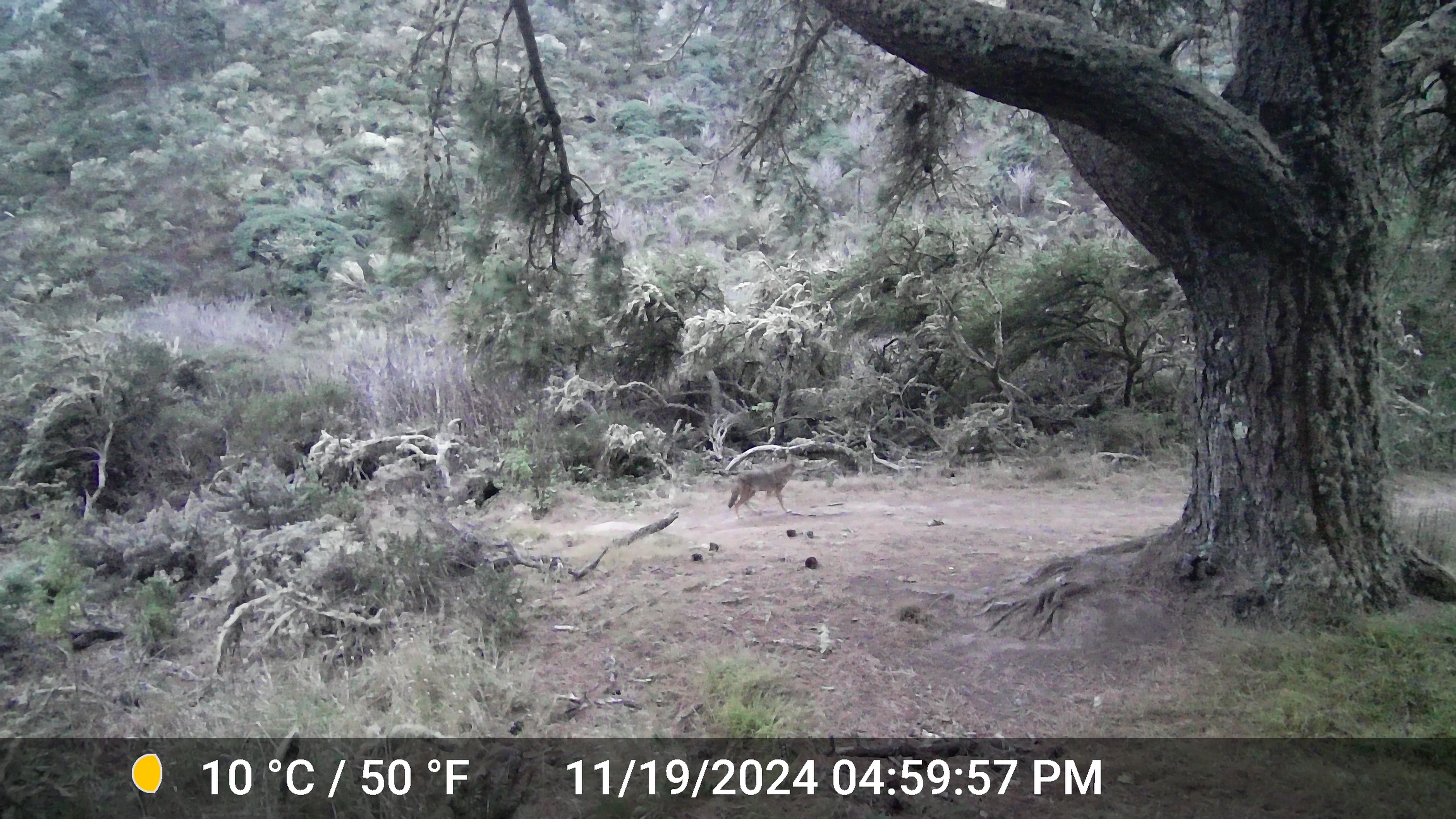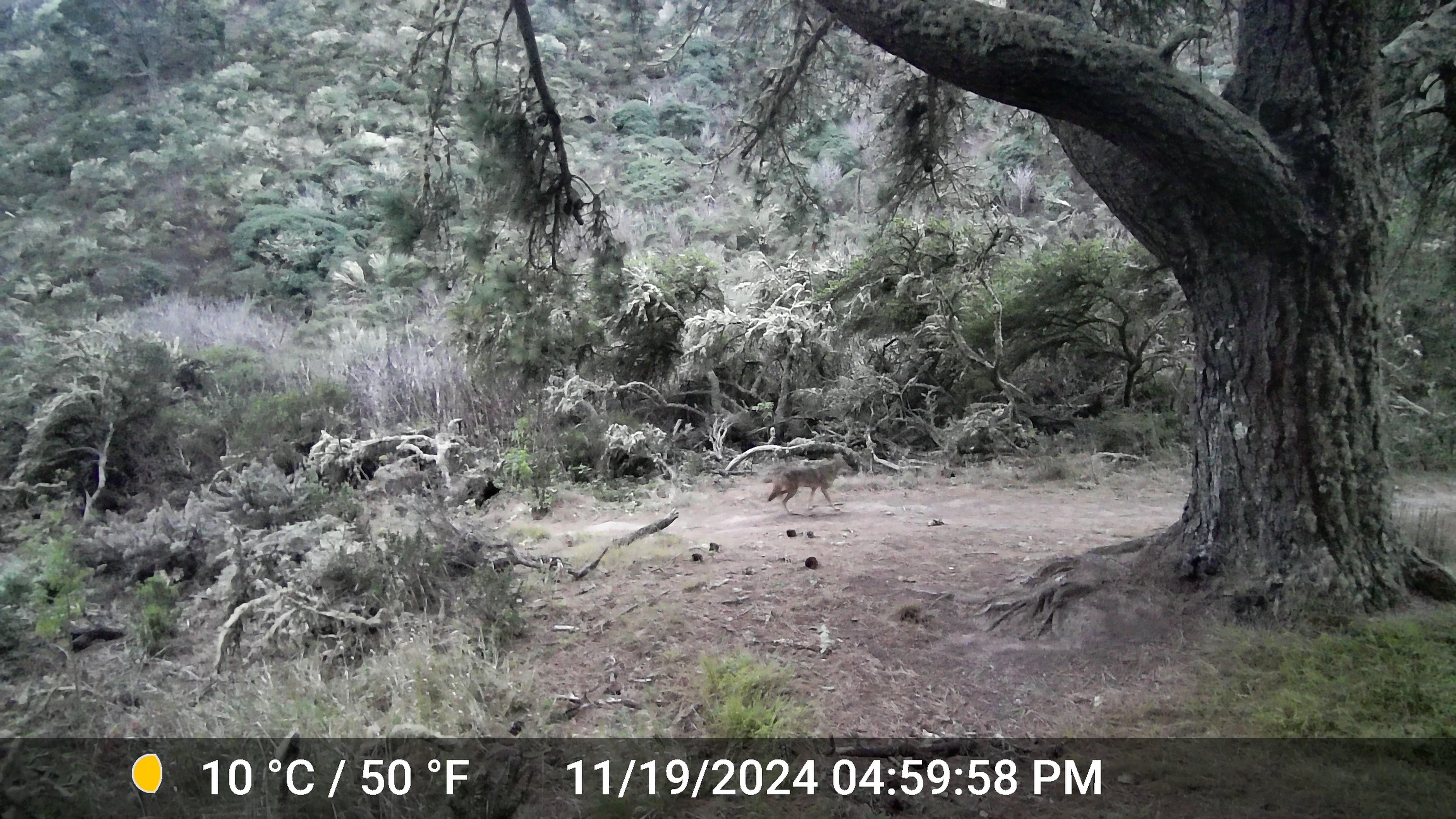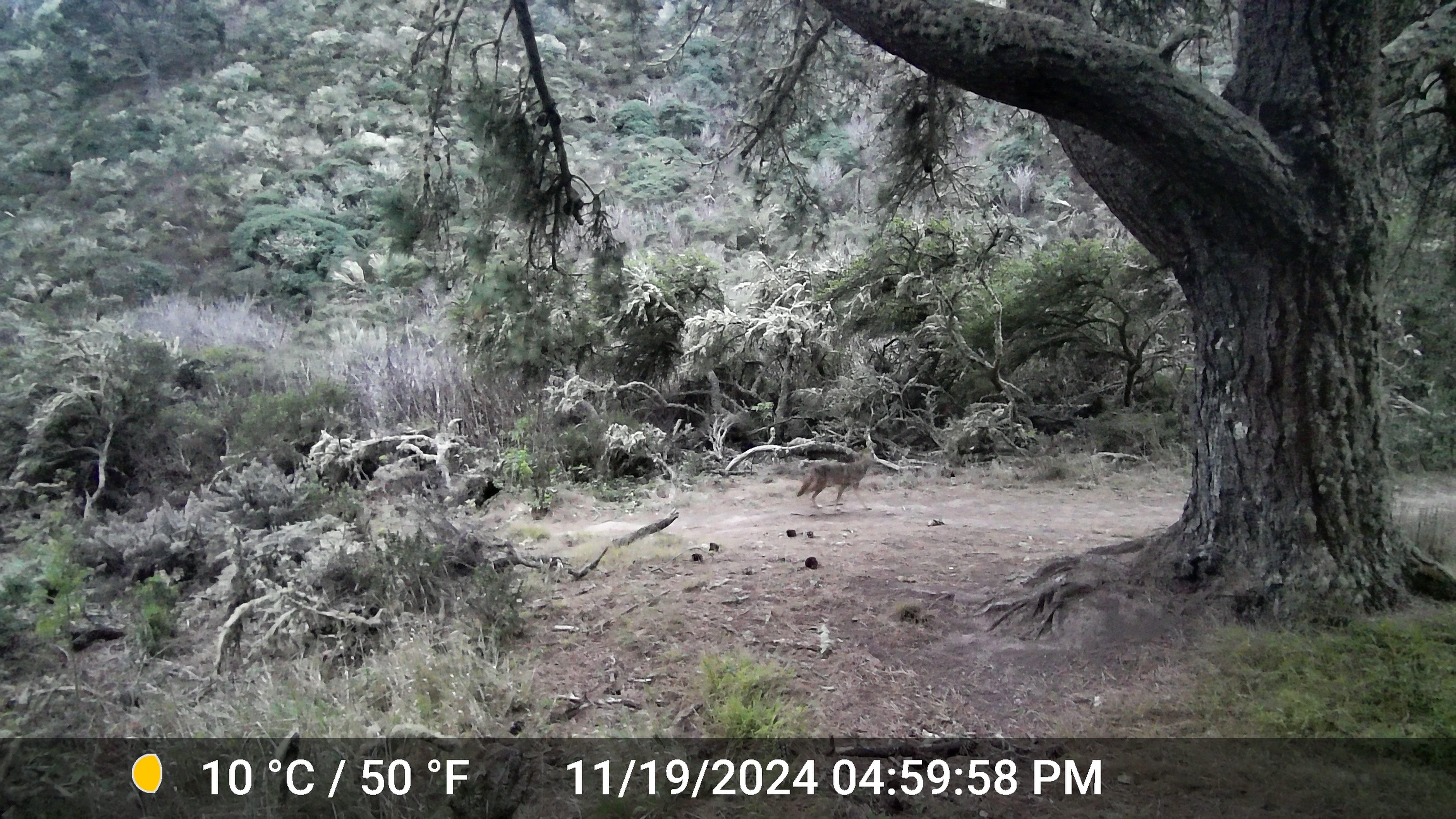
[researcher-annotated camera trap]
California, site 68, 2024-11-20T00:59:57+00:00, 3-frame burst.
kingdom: Animalia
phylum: Chordata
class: Mammalia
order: Carnivora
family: Canidae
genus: Canis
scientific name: Canis latrans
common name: coyote